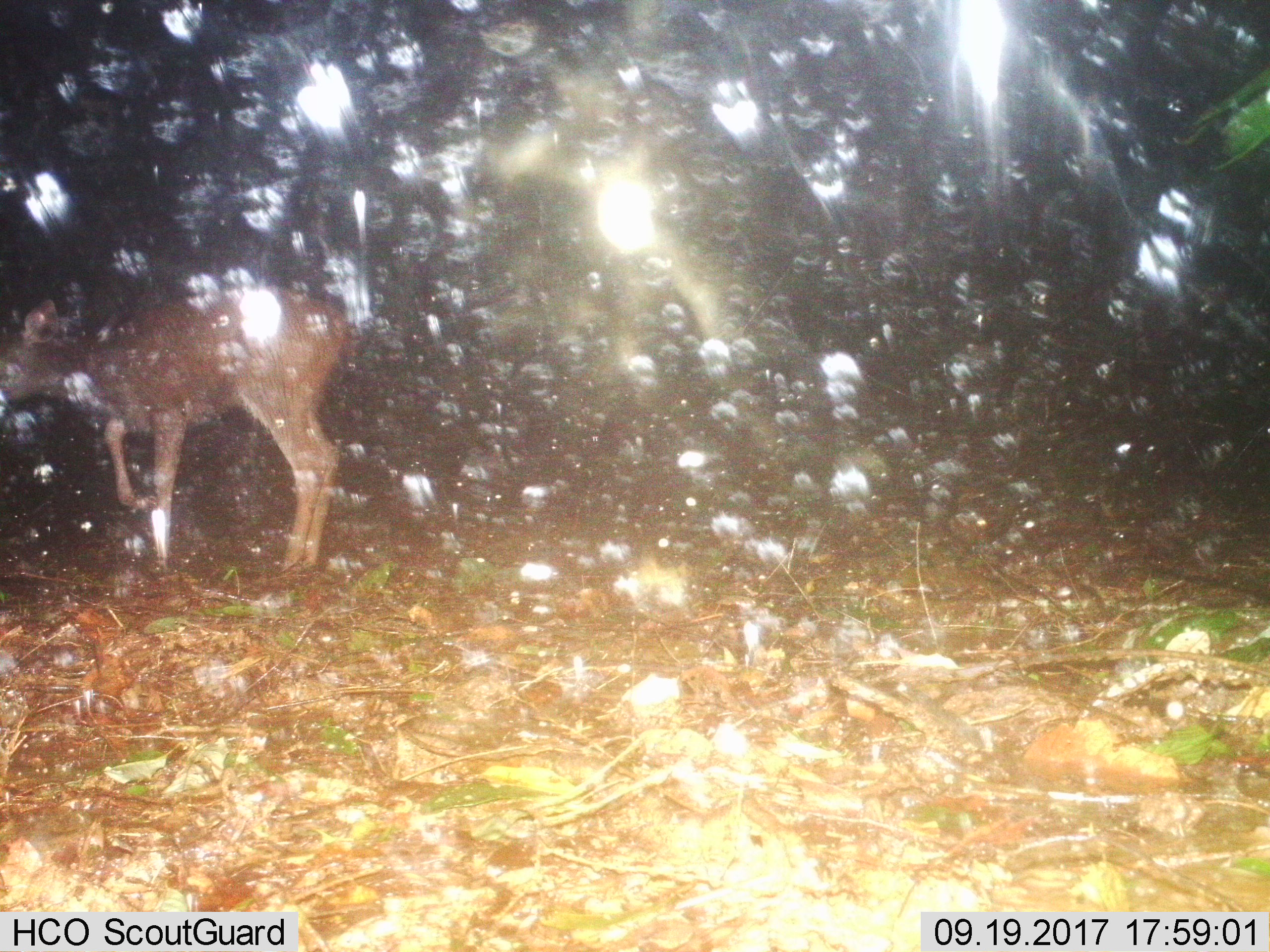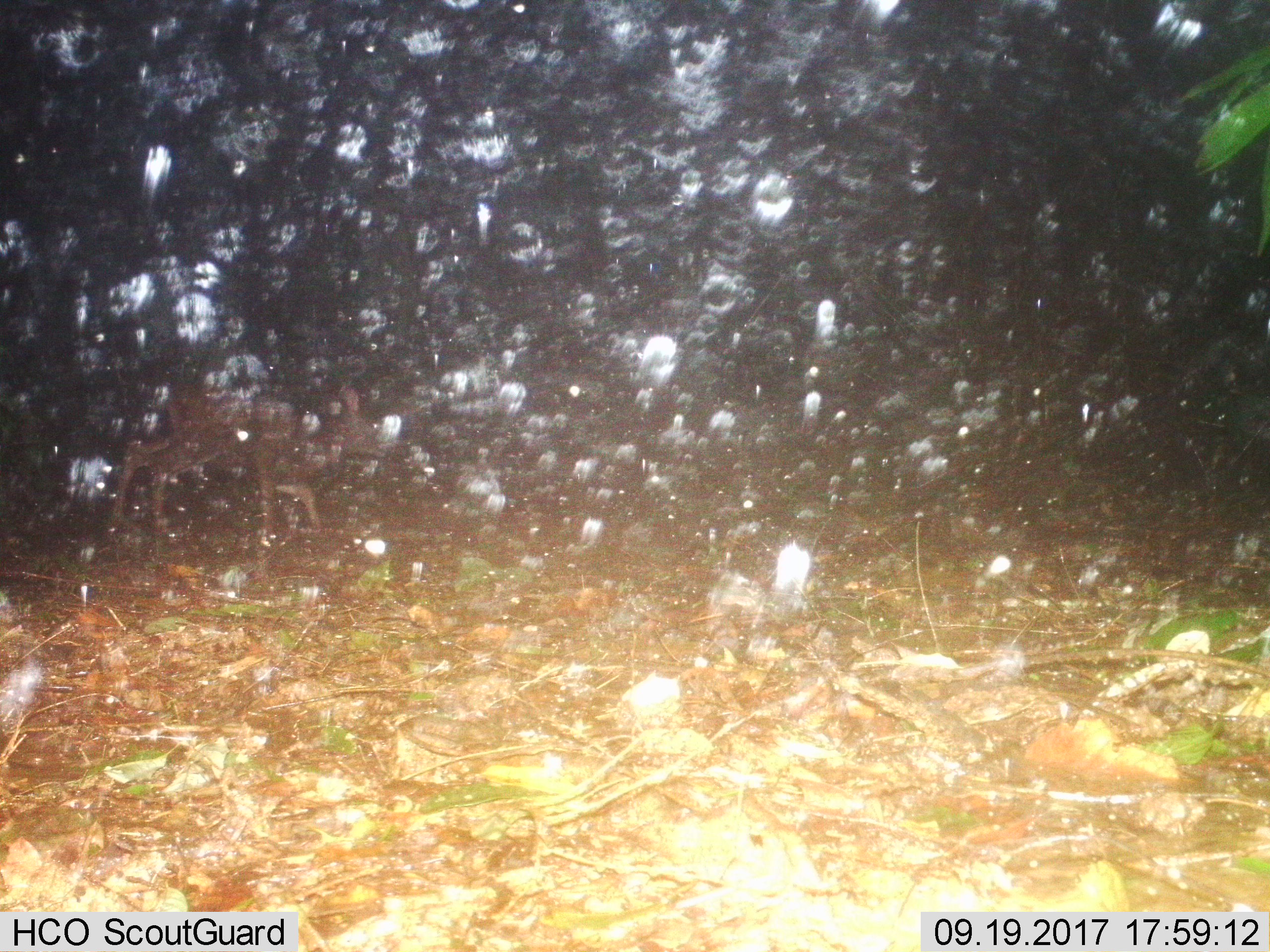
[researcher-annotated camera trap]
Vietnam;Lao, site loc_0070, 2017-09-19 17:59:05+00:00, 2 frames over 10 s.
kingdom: Animalia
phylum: Chordata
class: Mammalia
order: Artiodactyla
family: Cervidae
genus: Rusa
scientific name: Rusa unicolor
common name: sambar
Sambar (Rusa unicolor). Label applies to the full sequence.